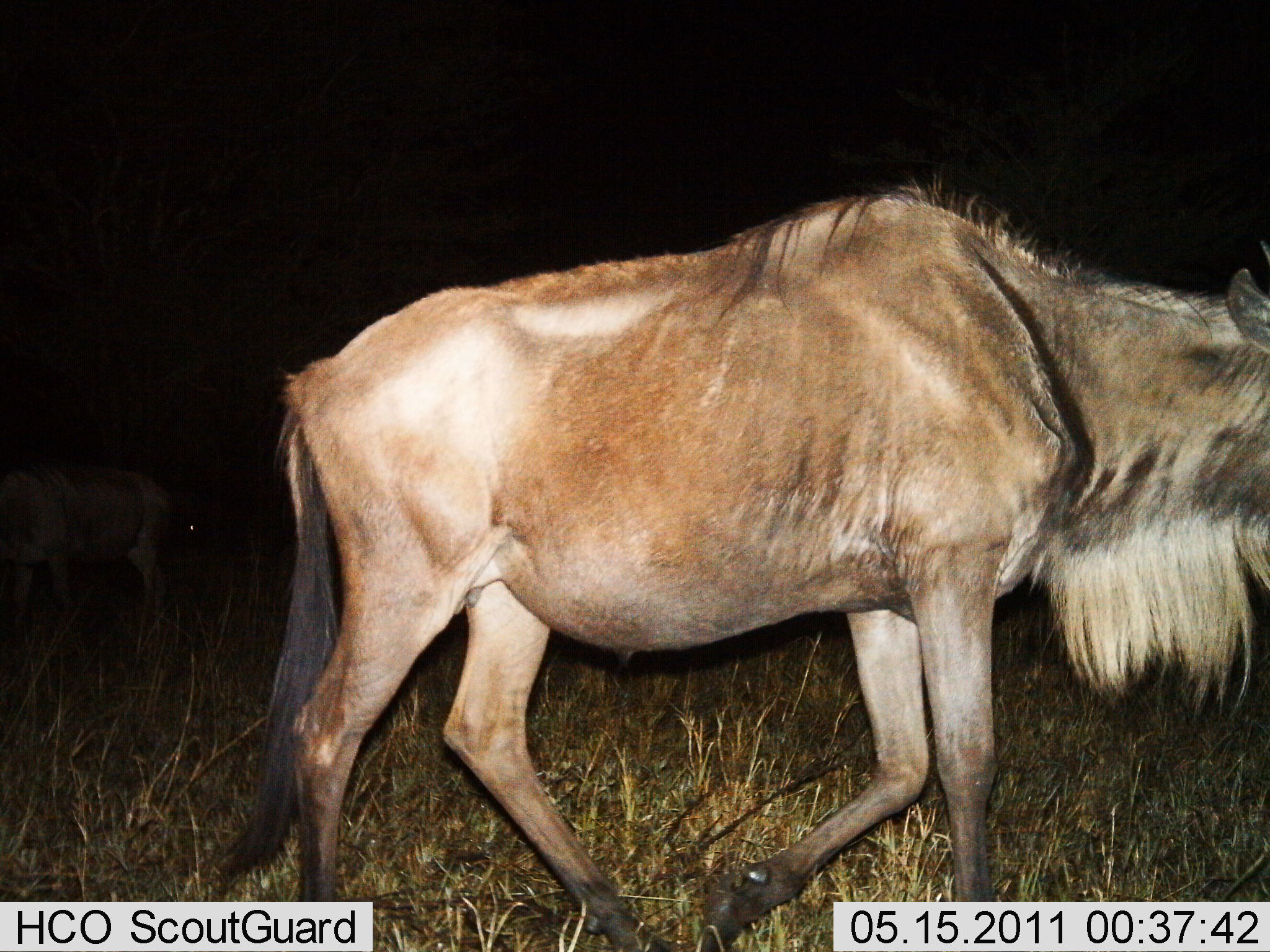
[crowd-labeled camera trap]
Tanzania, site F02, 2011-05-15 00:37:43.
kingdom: Animalia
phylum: Chordata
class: Mammalia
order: Artiodactyla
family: Bovidae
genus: Connochaetes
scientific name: Connochaetes taurinus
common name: blue wildebeest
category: wildebeest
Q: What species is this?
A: Wildebeest (blue wildebeest) (Connochaetes taurinus).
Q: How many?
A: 1.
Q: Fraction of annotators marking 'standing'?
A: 0%.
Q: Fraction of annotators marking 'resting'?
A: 0%.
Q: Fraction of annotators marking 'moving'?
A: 100%.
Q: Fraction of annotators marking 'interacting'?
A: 0%.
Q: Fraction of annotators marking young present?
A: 0%.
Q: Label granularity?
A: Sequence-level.